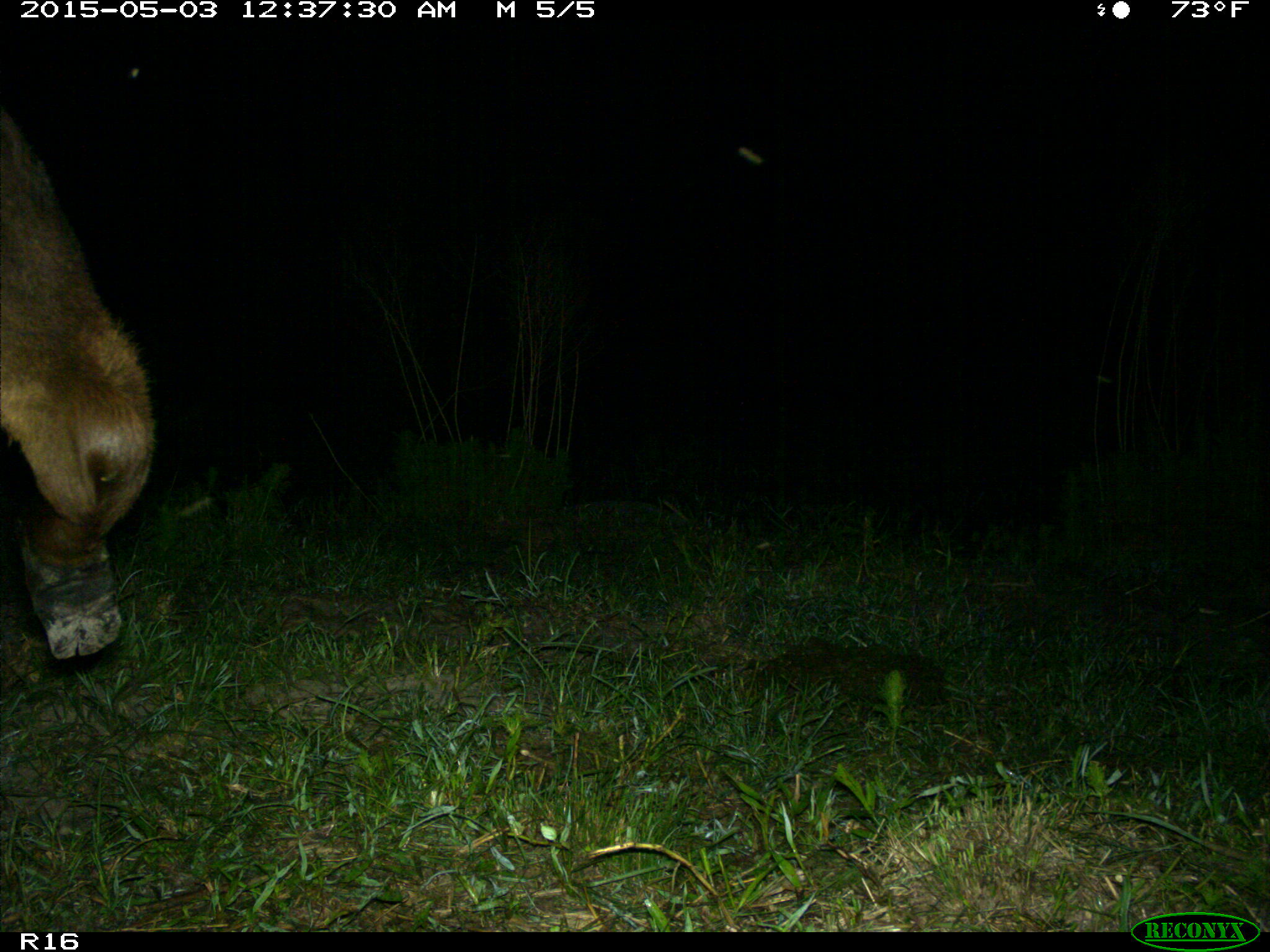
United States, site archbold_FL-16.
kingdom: Animalia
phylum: Chordata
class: Mammalia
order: Artiodactyla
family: Bovidae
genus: Bos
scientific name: Bos taurus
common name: domestic cow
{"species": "Bos taurus (domestic cow)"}